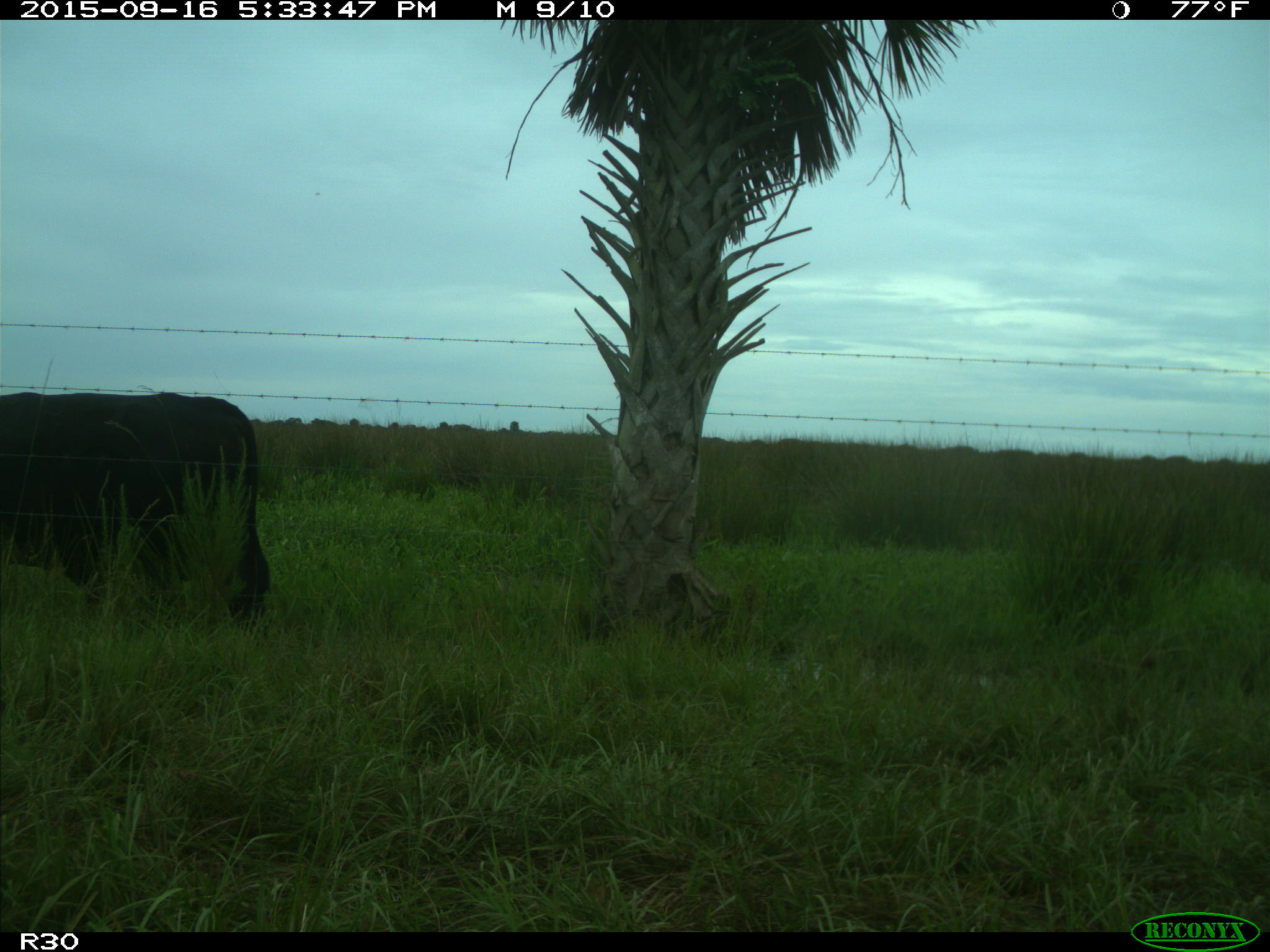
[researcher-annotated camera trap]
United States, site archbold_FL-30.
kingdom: Animalia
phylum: Chordata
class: Mammalia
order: Artiodactyla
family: Bovidae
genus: Bos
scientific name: Bos taurus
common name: domestic cow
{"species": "Bos taurus (domestic cow)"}